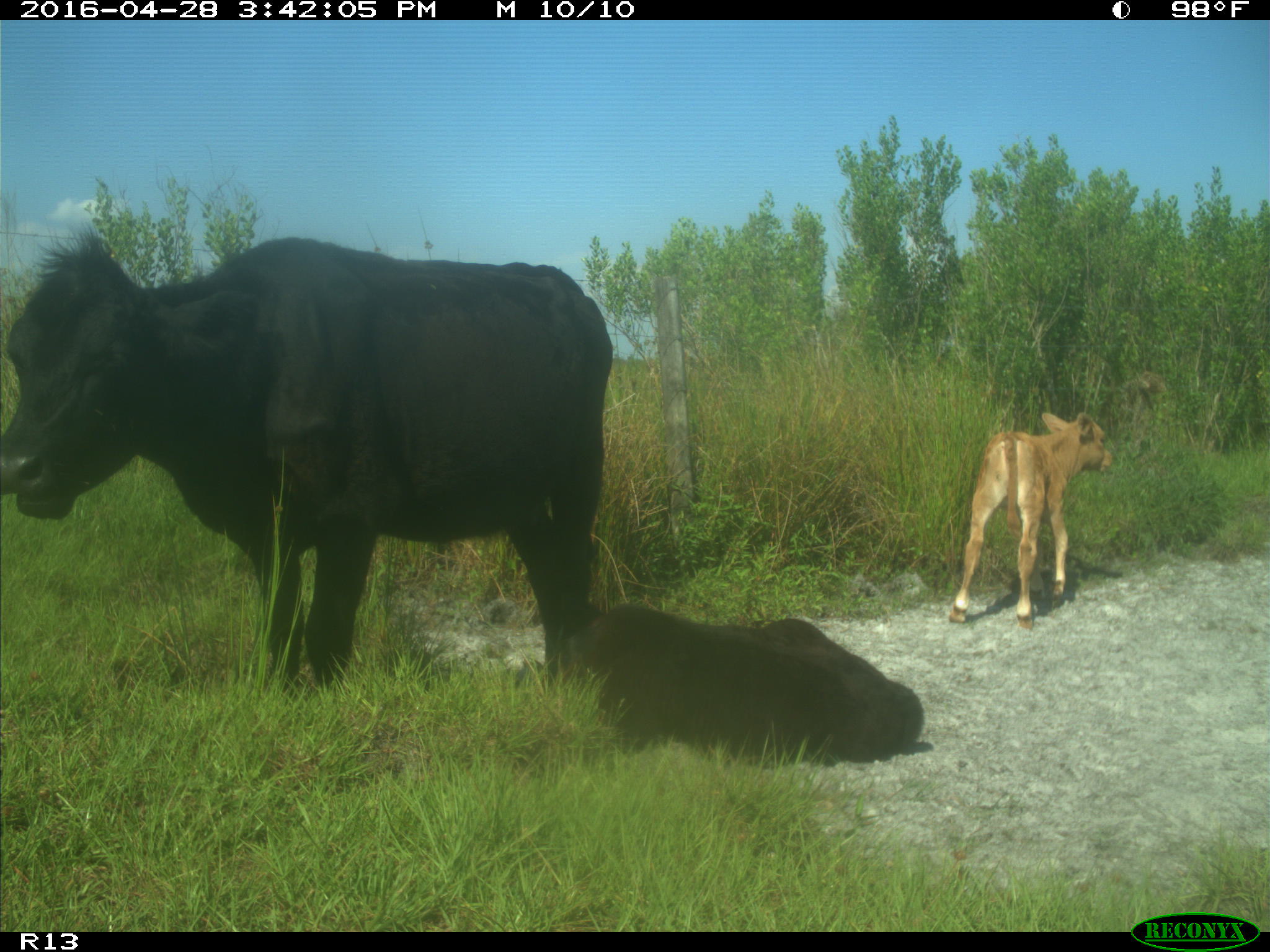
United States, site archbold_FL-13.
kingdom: Animalia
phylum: Chordata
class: Mammalia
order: Artiodactyla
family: Bovidae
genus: Bos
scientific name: Bos taurus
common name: domestic cow